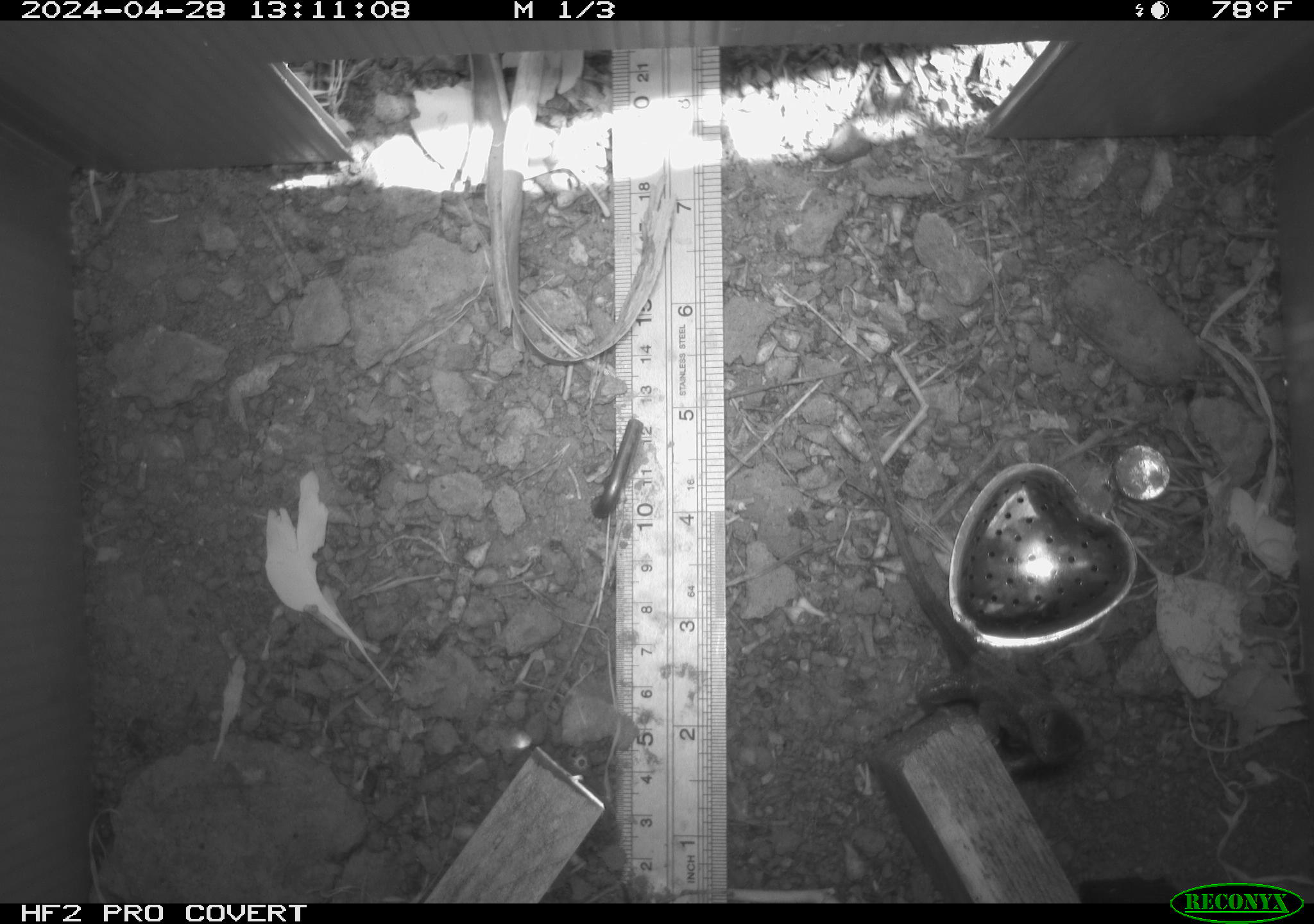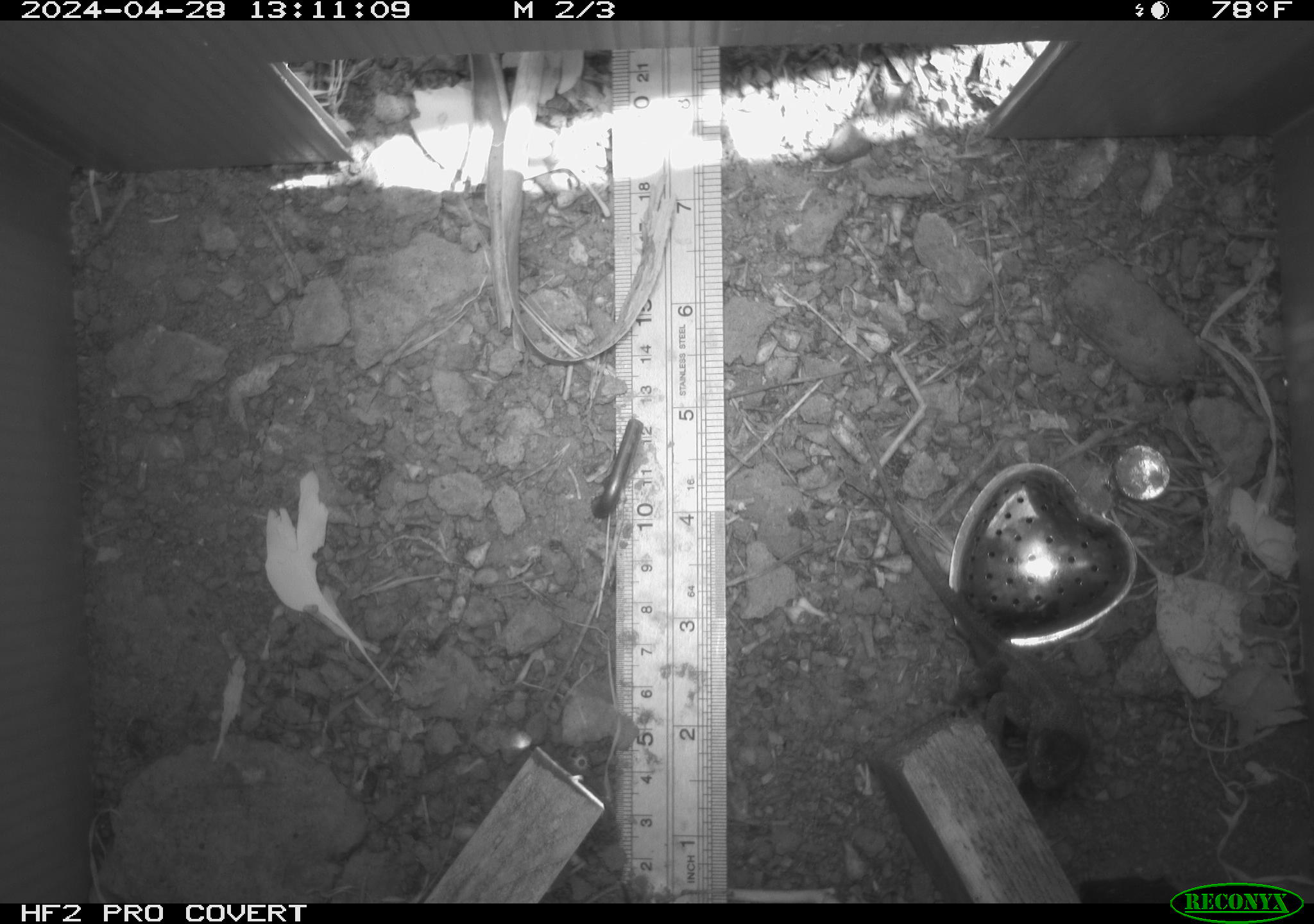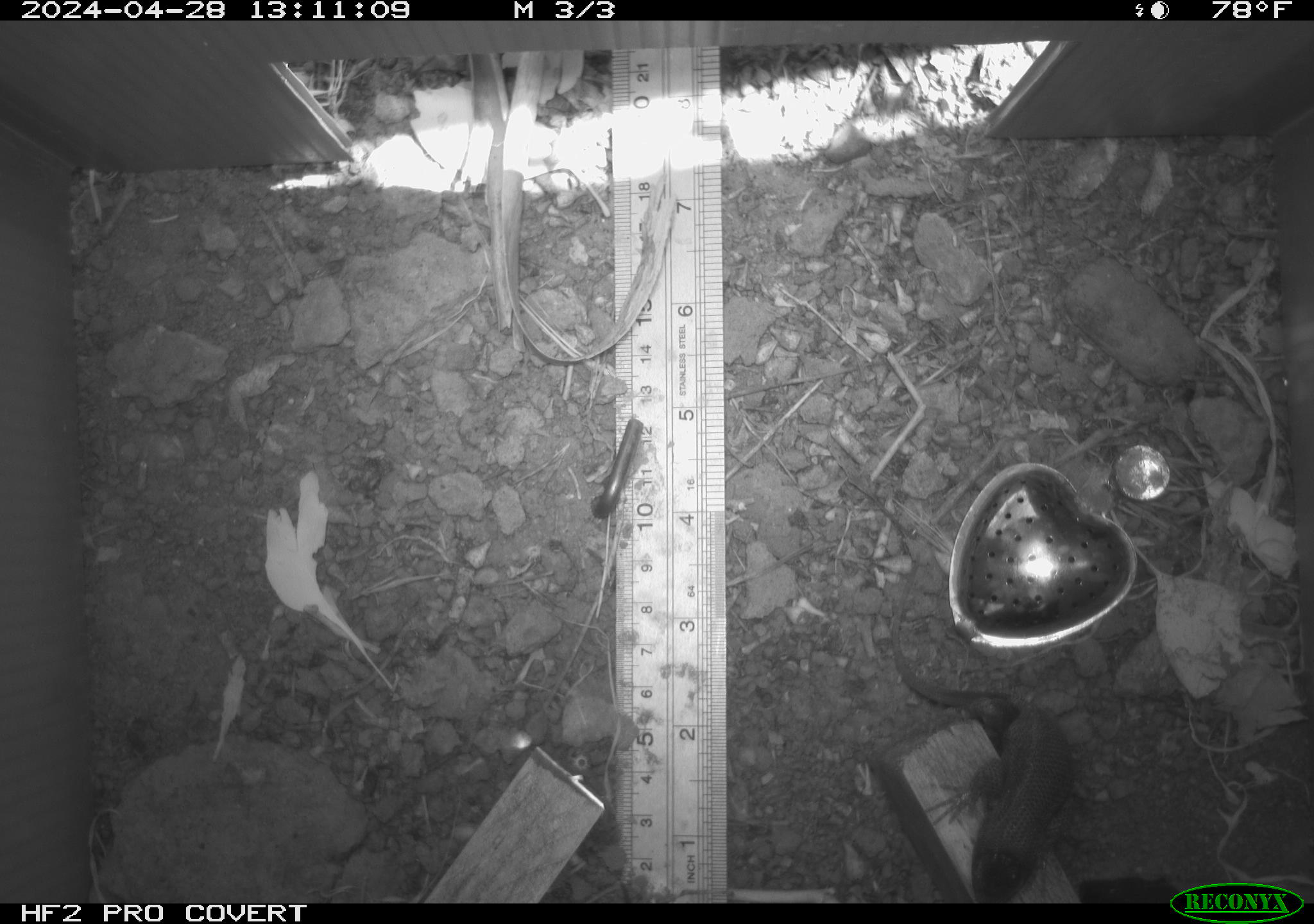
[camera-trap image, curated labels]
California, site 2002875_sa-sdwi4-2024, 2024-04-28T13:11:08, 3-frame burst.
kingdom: Animalia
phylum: Chordata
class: Reptilia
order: Squamata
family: Phrynosomatidae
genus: Sceloporus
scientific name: Sceloporus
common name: spiny lizards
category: sceloporus species